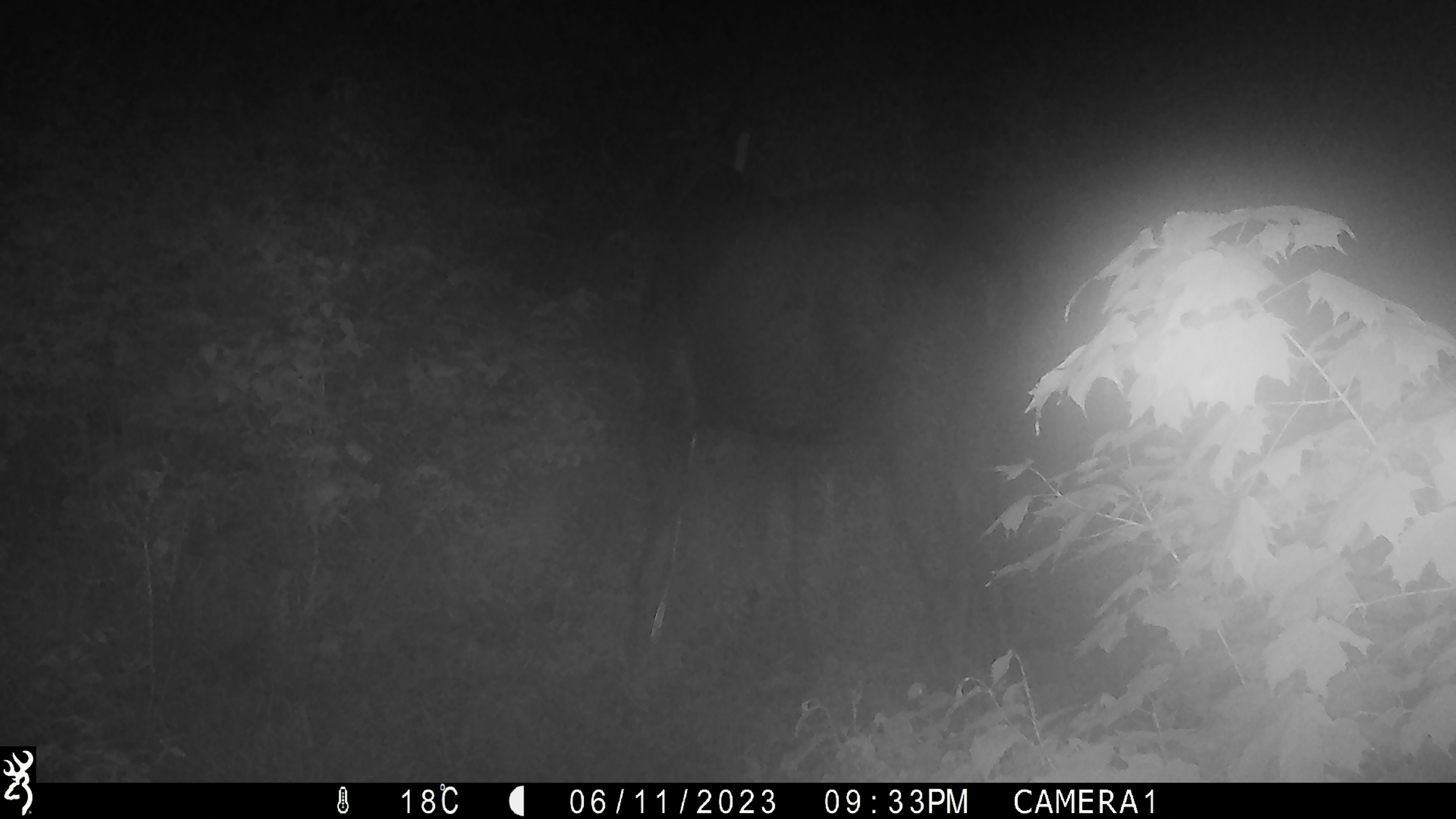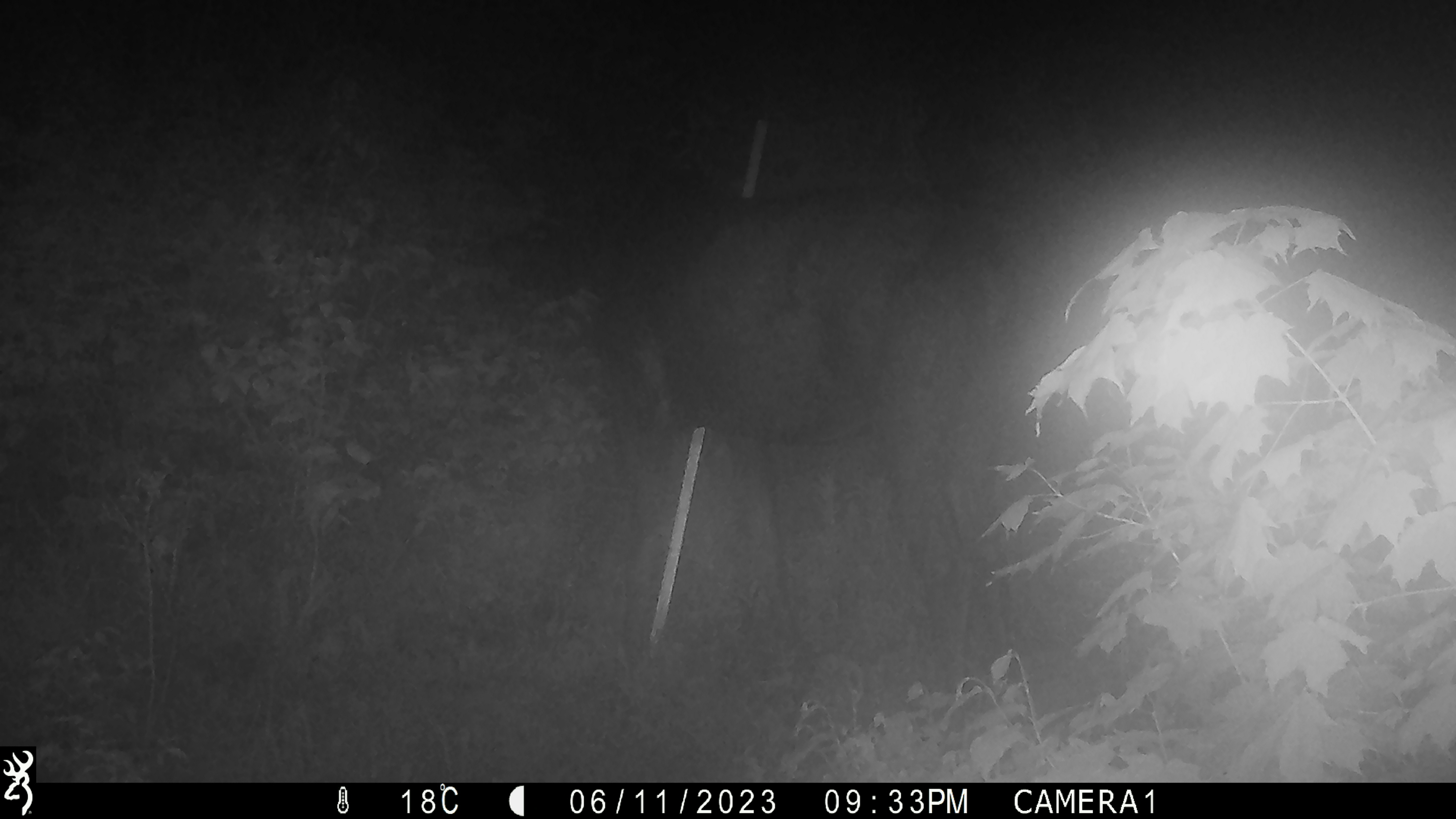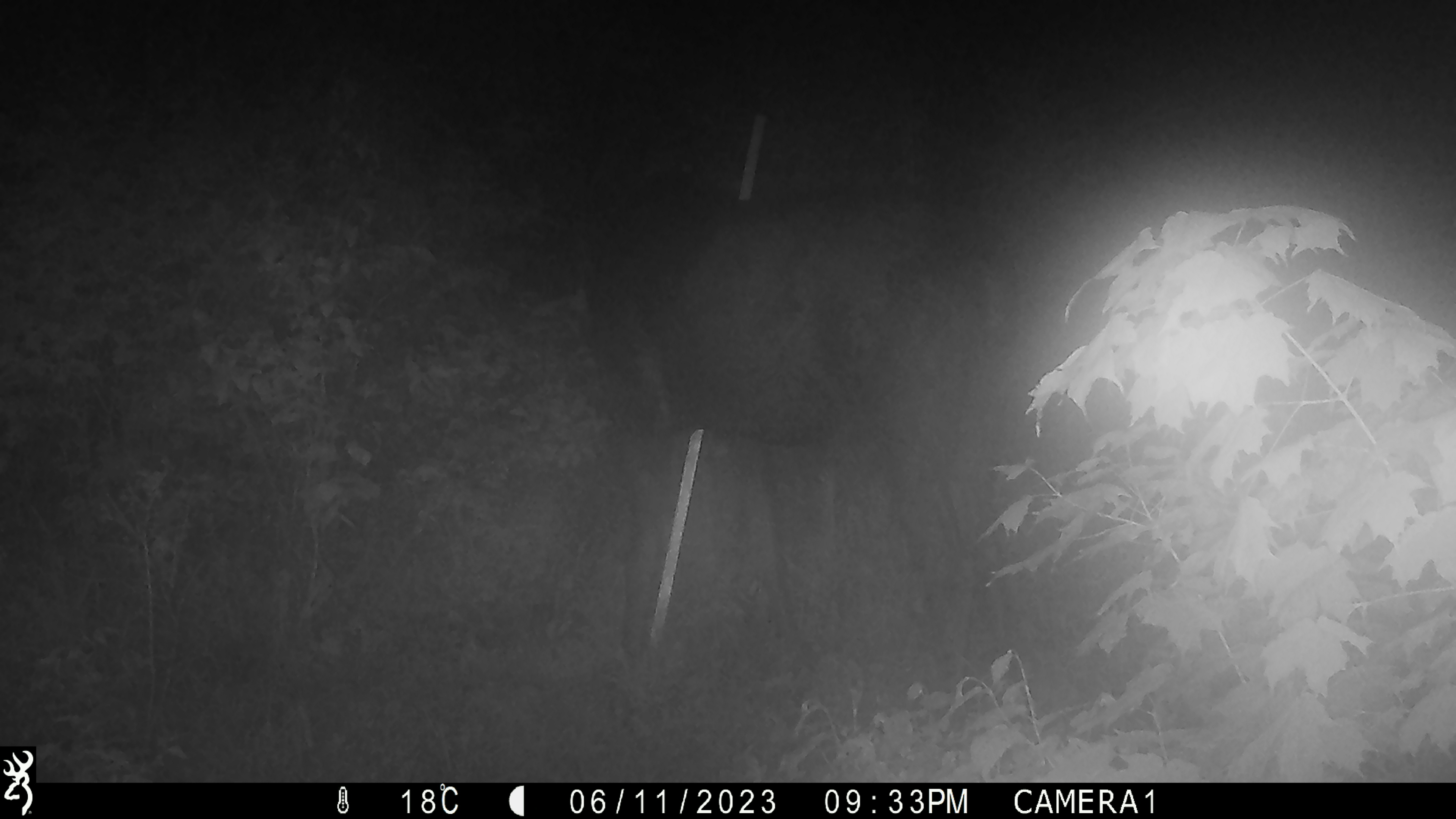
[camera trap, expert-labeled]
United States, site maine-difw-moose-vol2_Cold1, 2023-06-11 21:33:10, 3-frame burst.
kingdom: Animalia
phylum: Chordata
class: Mammalia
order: Artiodactyla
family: Cervidae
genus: Alces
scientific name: Alces alces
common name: moose